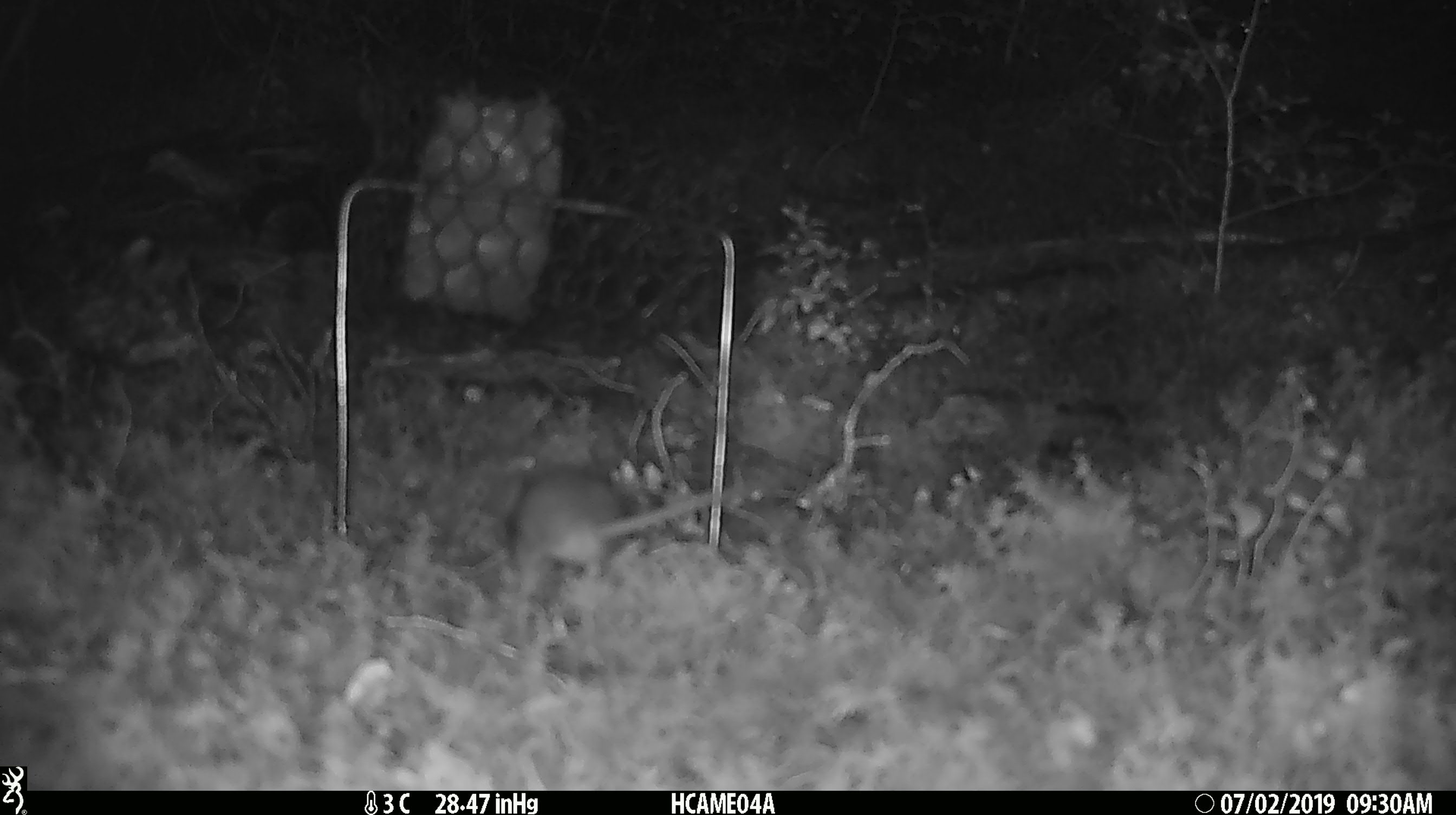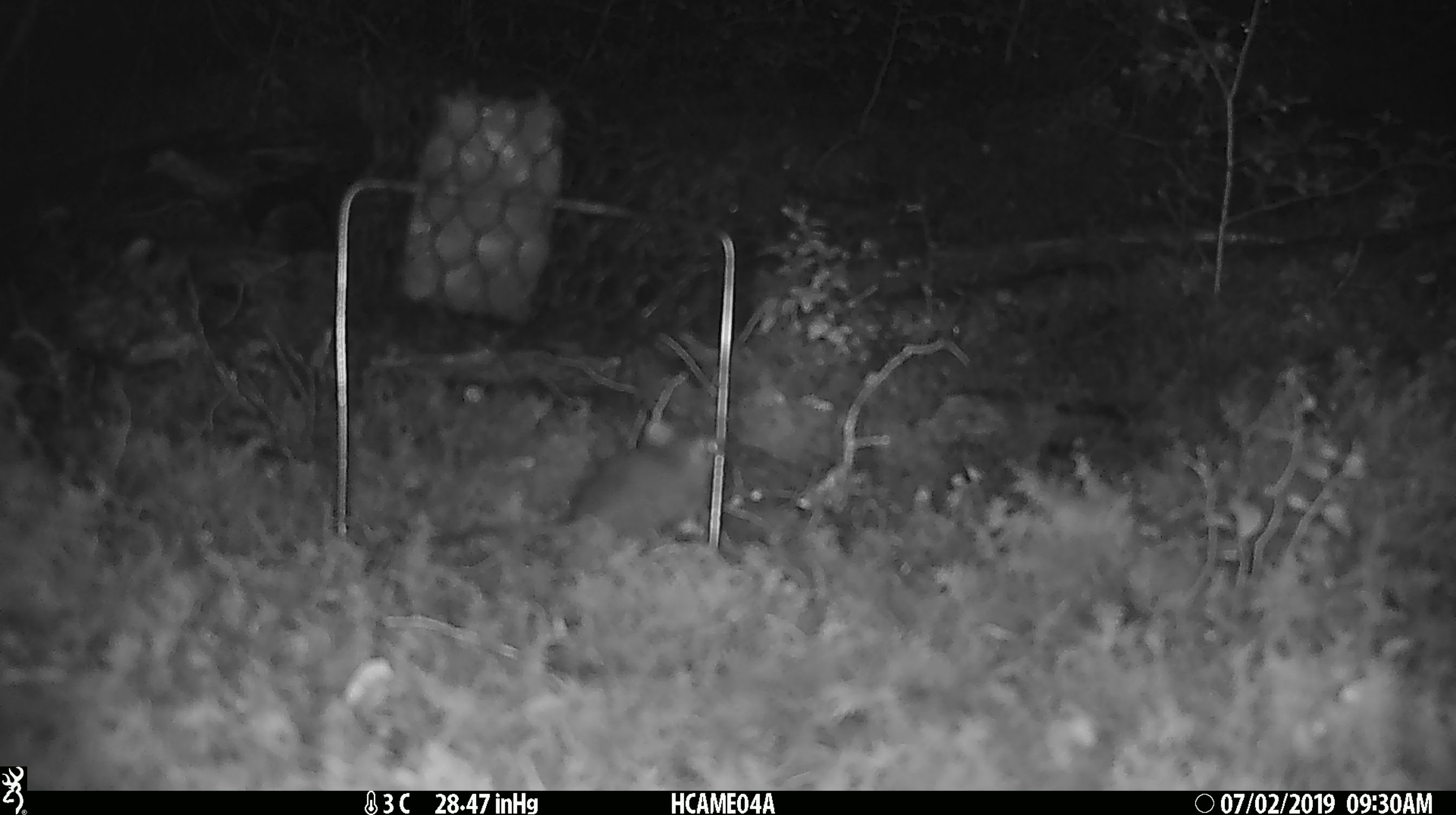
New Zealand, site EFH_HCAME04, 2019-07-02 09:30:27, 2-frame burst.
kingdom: Animalia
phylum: Chordata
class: Mammalia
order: Rodentia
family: Muridae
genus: Mus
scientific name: Mus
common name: mouse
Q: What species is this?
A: Mouse (Mus).